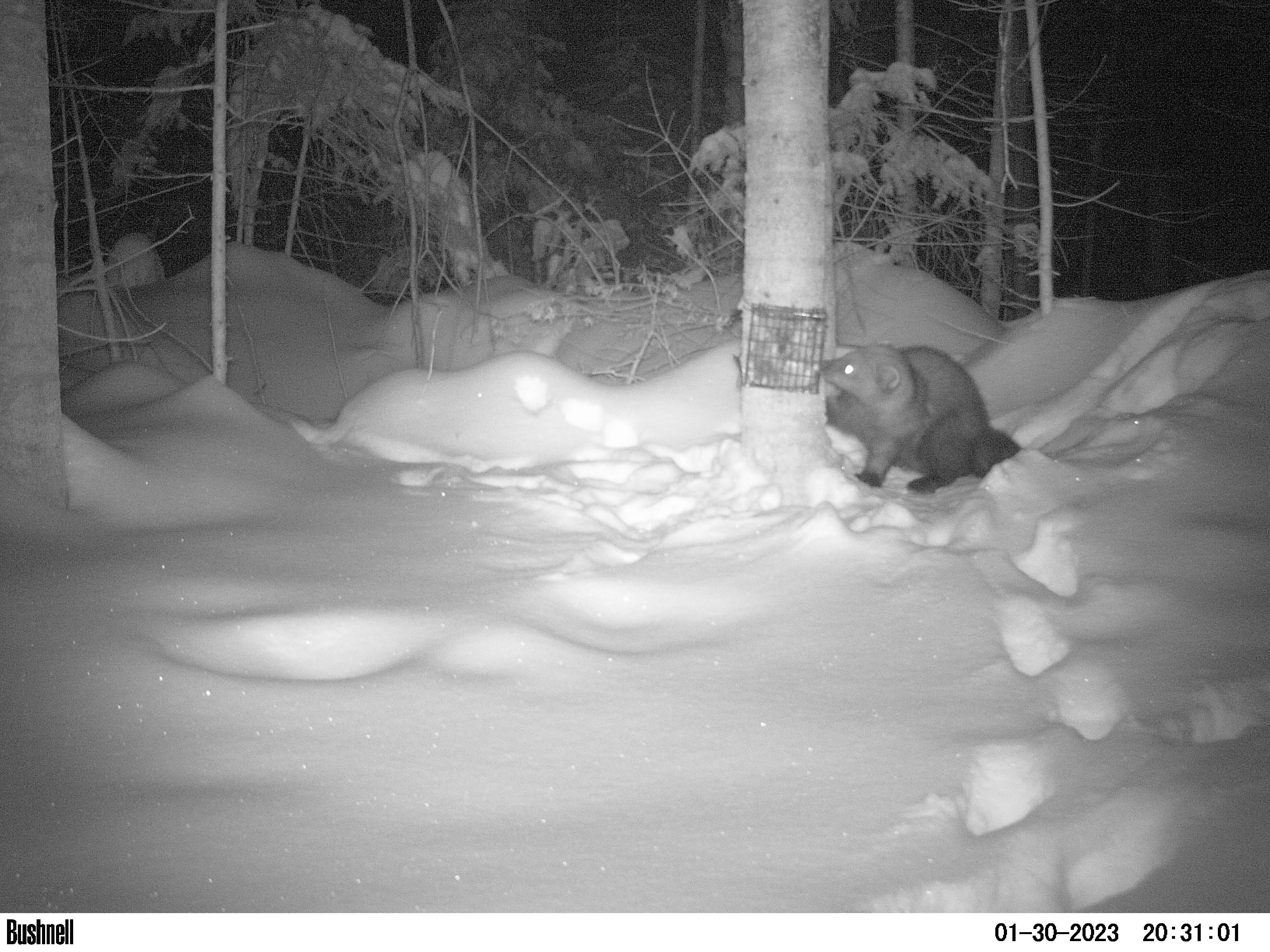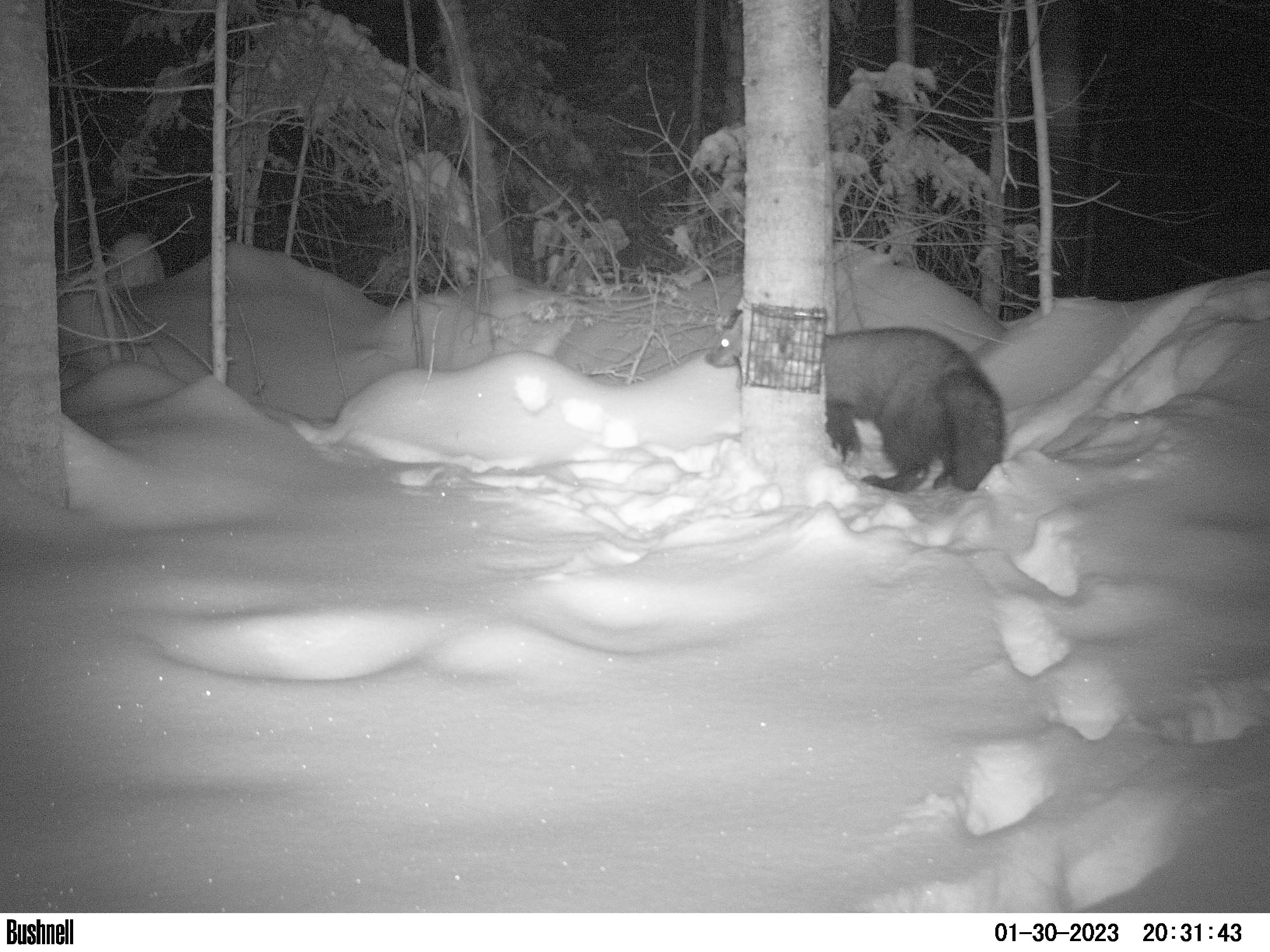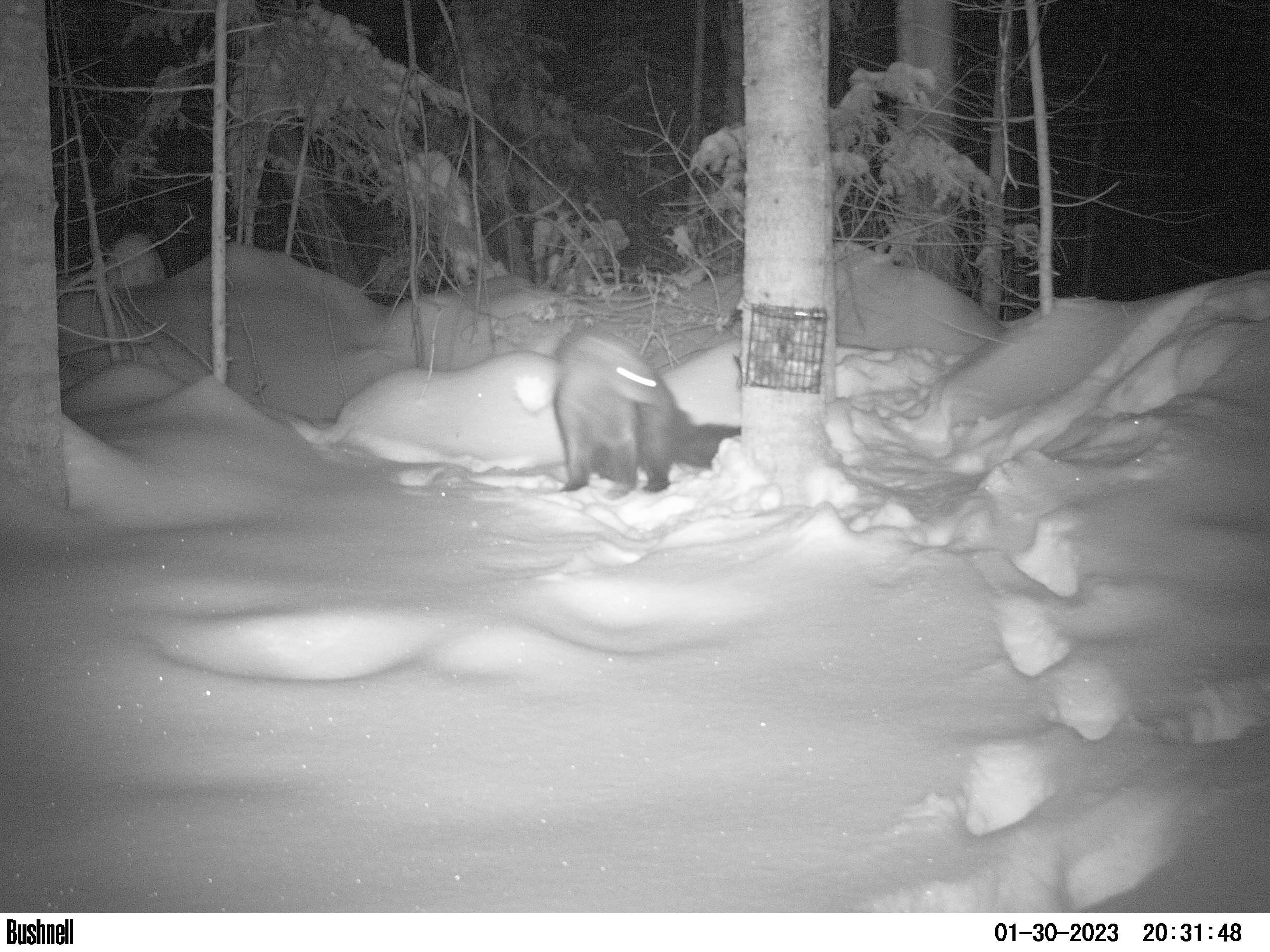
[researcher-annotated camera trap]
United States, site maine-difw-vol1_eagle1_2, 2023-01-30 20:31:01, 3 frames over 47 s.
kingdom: Animalia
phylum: Chordata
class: Mammalia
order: Carnivora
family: Mustelidae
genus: Pekania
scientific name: Pekania pennanti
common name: fisher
Fisher (Pekania pennanti).